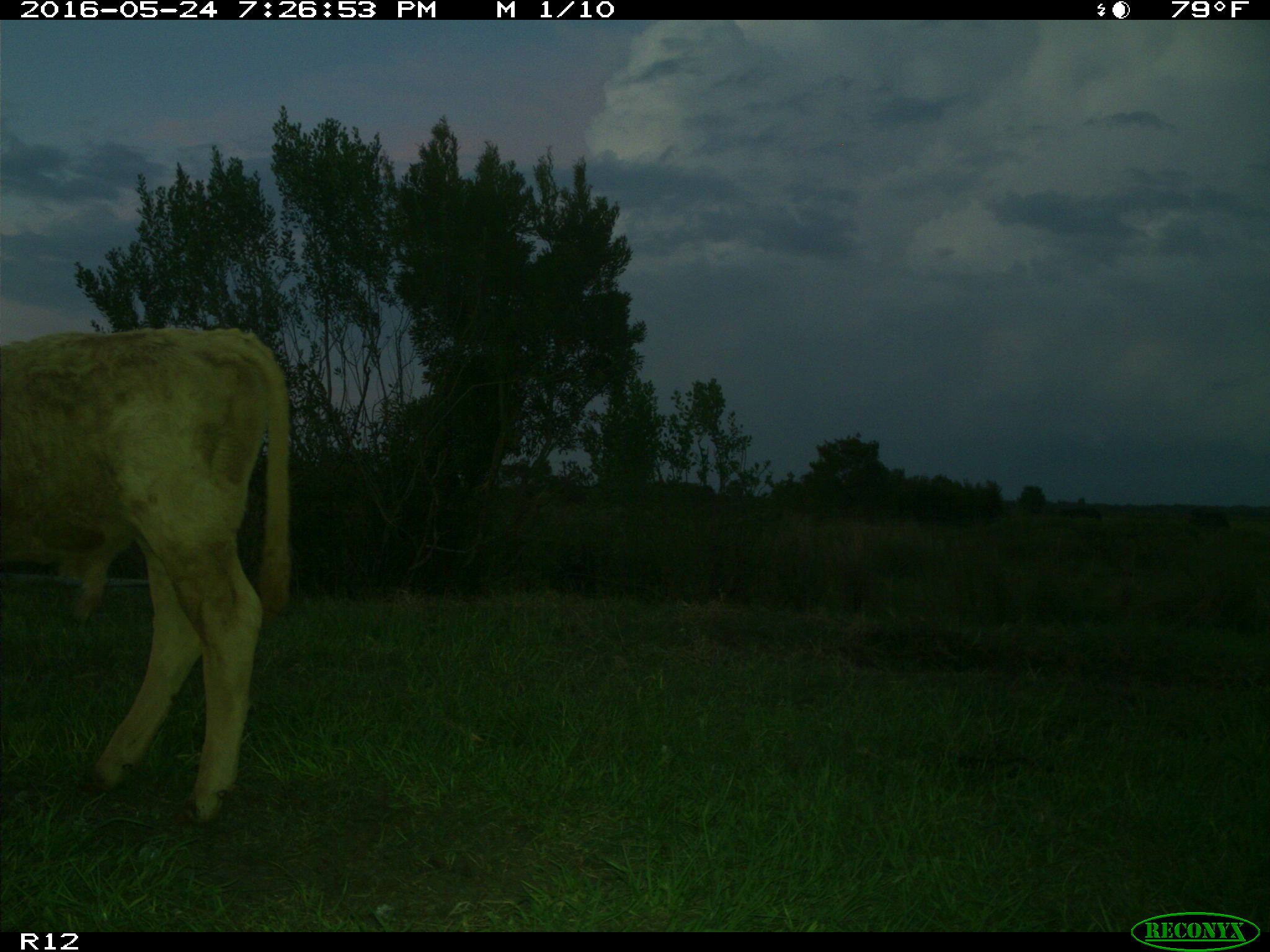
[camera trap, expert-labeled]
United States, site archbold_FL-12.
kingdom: Animalia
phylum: Chordata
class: Mammalia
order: Artiodactyla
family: Bovidae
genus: Bos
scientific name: Bos taurus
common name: domestic cow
Bos taurus (domestic cow).